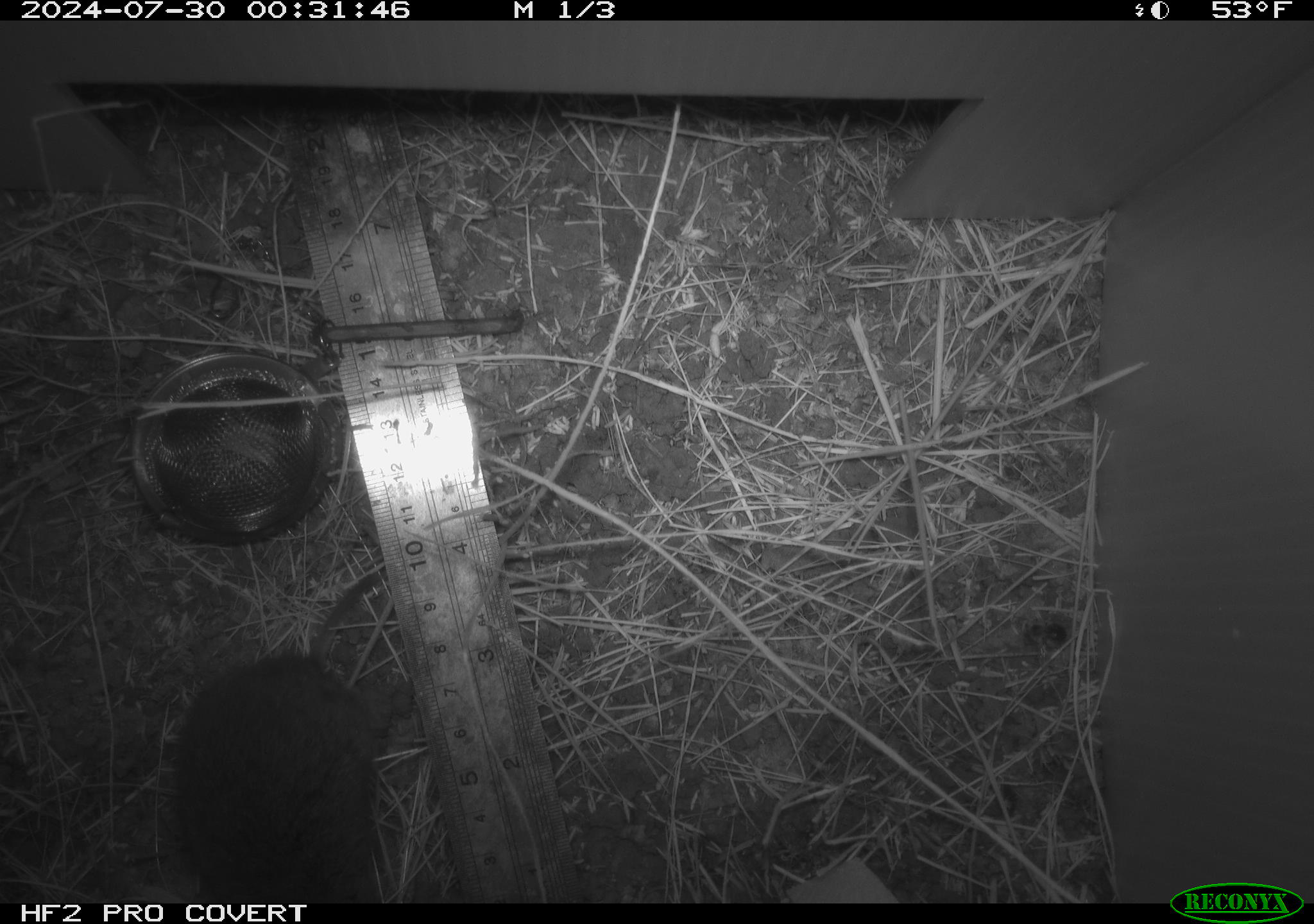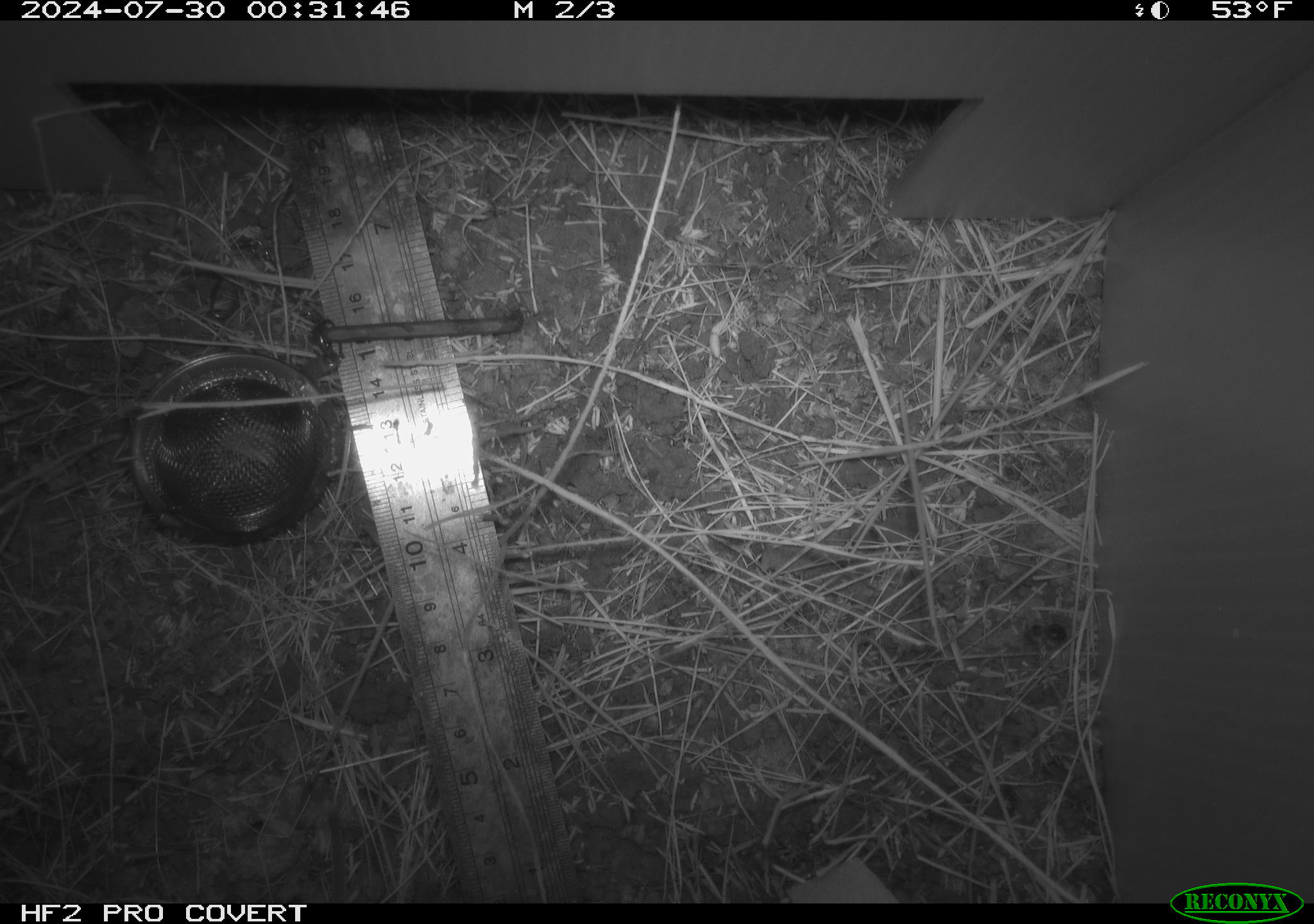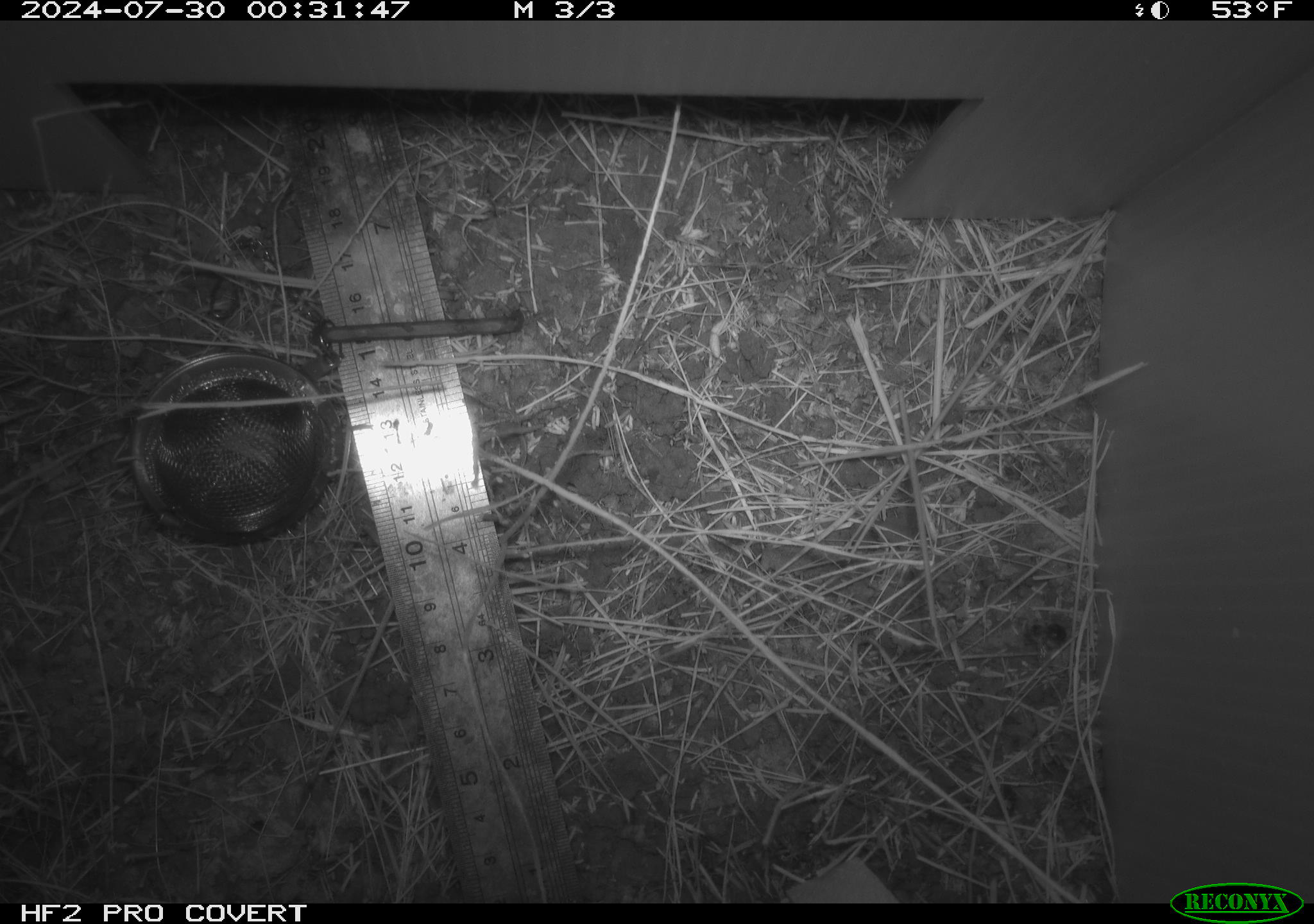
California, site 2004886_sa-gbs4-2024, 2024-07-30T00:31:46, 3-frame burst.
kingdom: Animalia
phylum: Chordata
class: Mammalia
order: Rodentia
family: Cricetidae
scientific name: Arvicolinae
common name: voles, lemmings, and muskrats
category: arvicolinae subfamily